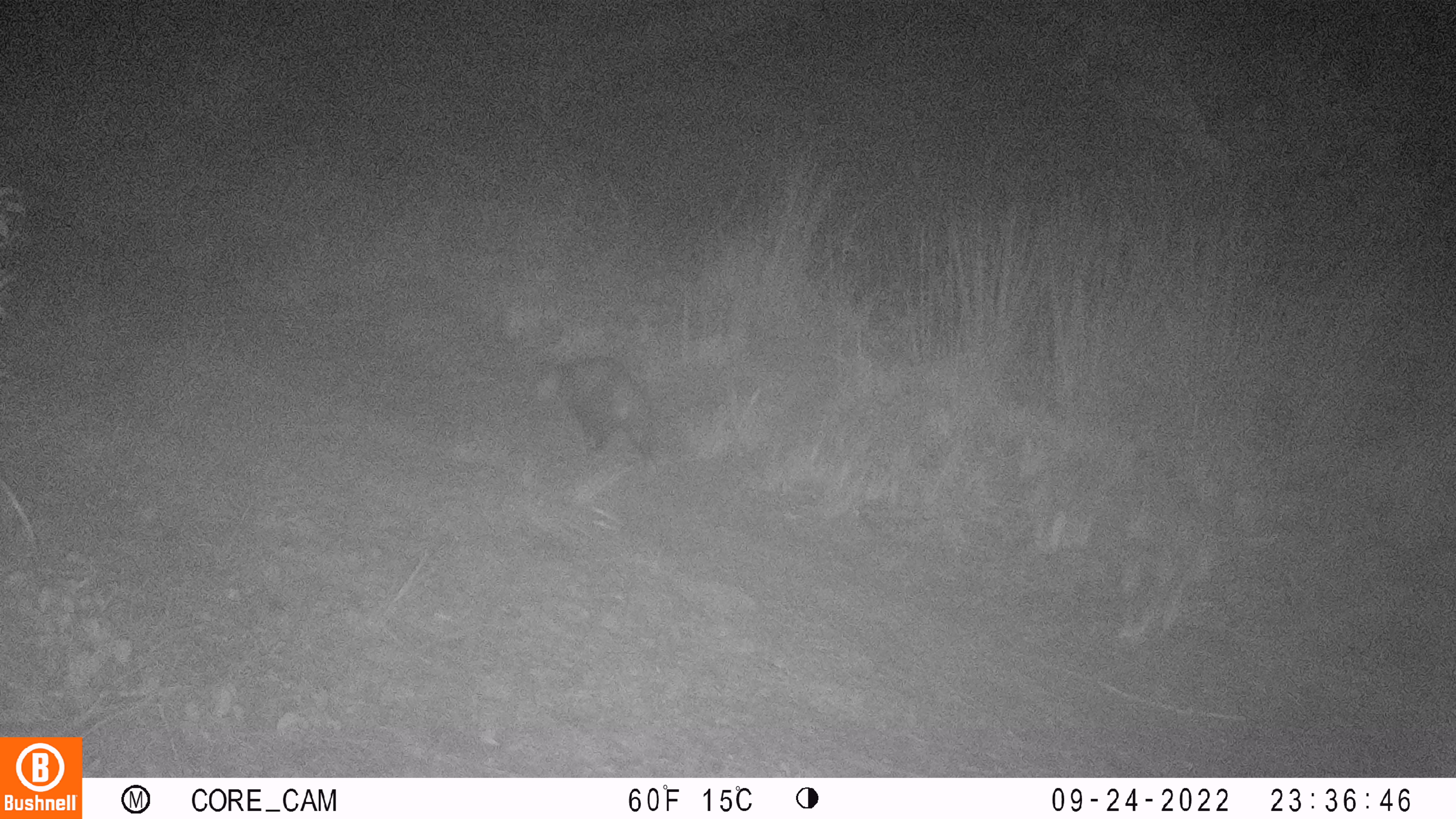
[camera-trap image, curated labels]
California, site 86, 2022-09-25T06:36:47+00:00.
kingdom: Animalia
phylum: Chordata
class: Mammalia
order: Didelphimorphia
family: Didelphidae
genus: Didelphis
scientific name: Didelphis virginiana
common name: virginia opossum